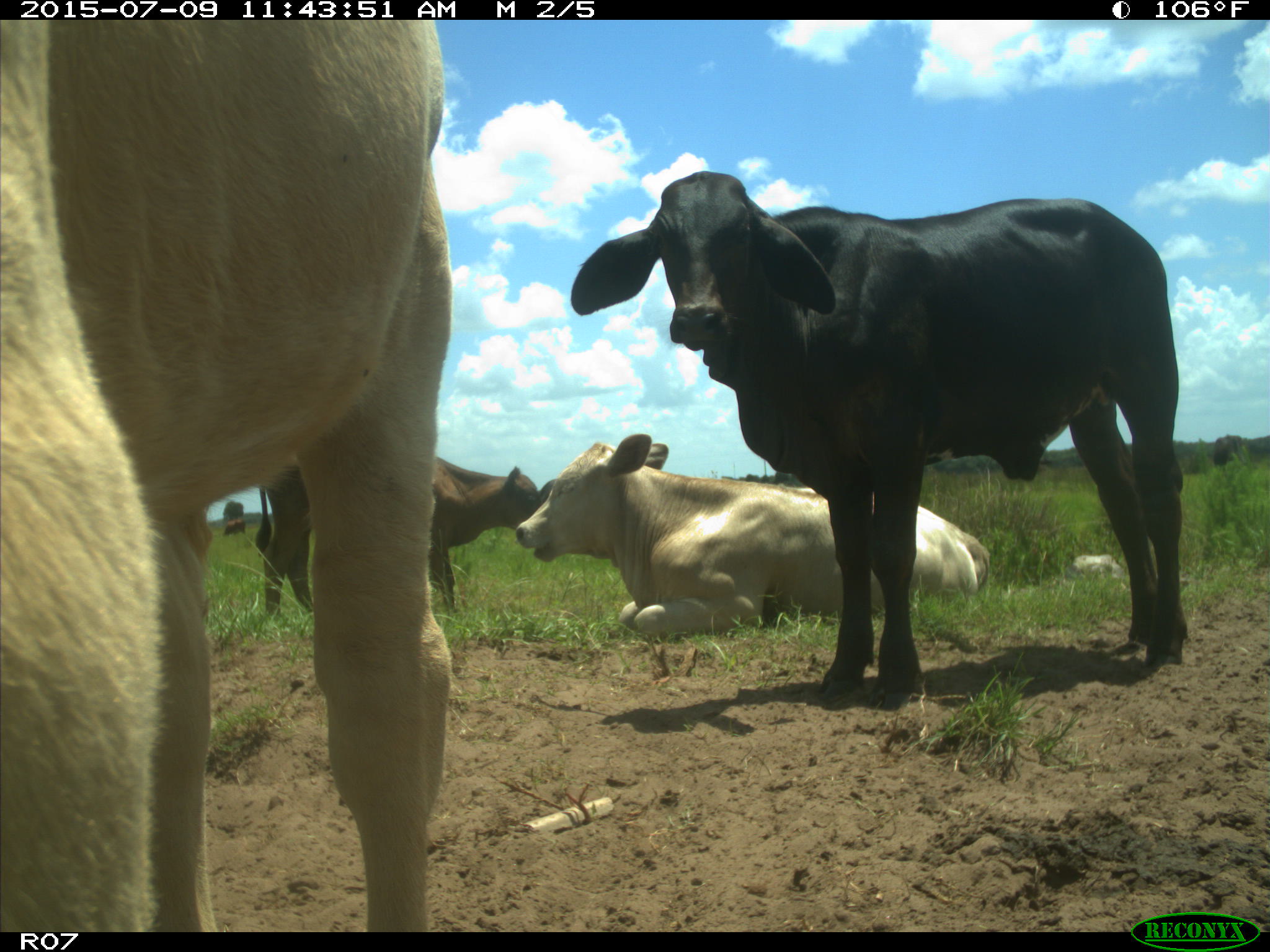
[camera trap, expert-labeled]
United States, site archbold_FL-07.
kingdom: Animalia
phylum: Chordata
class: Mammalia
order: Artiodactyla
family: Bovidae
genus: Bos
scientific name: Bos taurus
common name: domestic cow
Bos taurus (domestic cow).